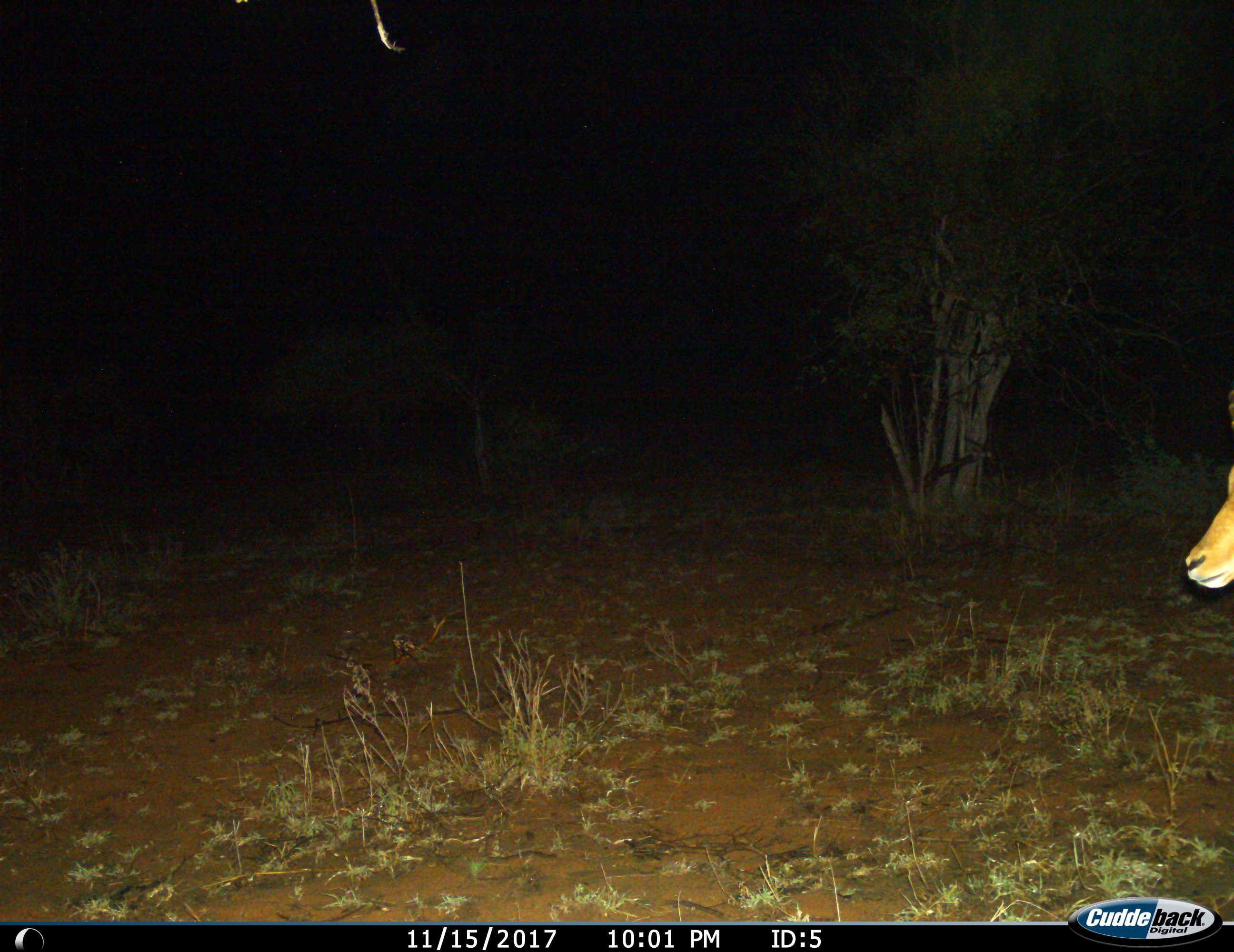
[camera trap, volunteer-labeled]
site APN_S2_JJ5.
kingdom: Animalia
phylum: Chordata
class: Mammalia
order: Artiodactyla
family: Bovidae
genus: Aepyceros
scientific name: Aepyceros melampus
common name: impala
Impala (Aepyceros melampus), count 1. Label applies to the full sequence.